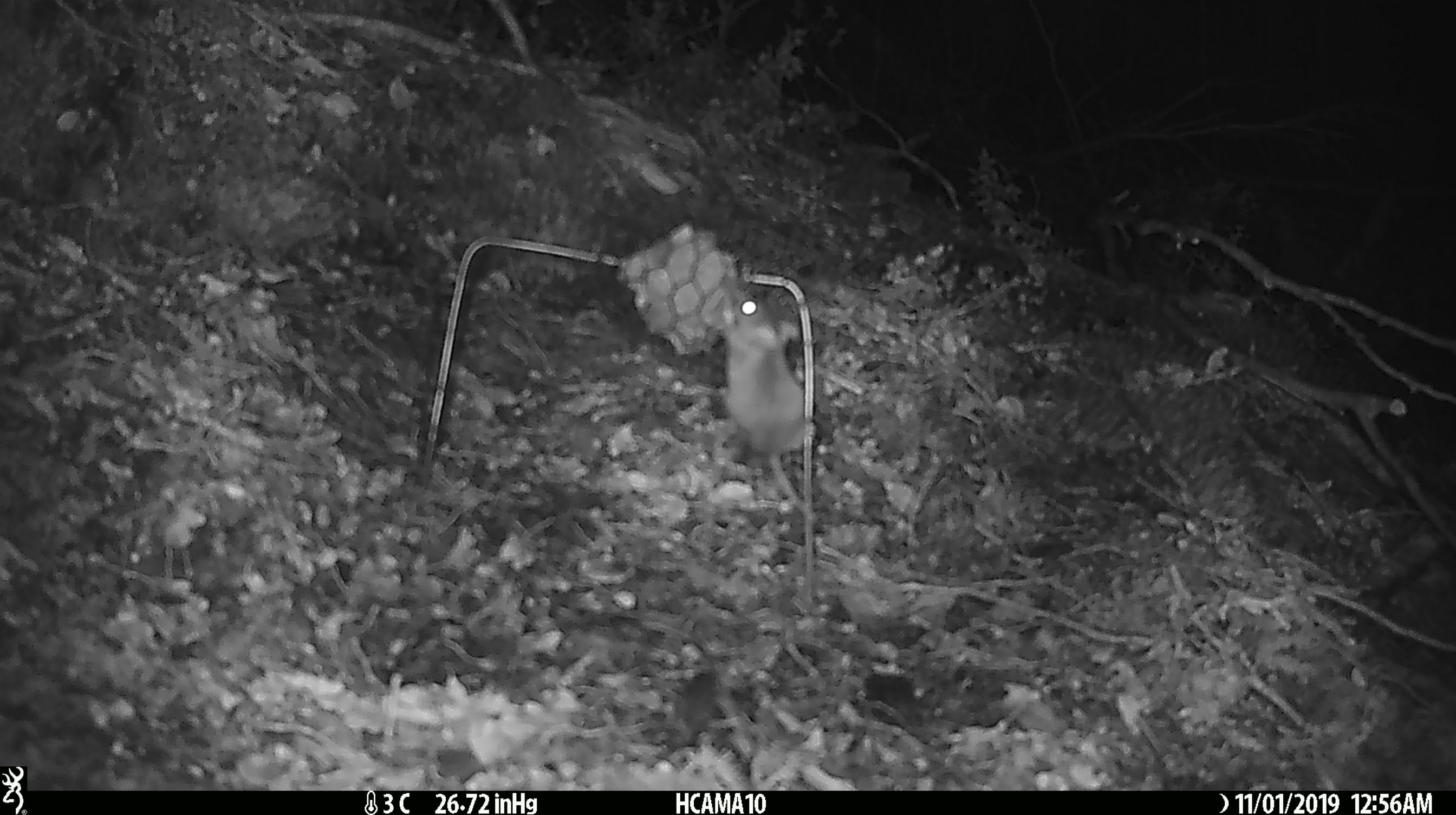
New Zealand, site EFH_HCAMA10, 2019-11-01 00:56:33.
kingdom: Animalia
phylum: Chordata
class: Mammalia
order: Rodentia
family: Muridae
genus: Mus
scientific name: Mus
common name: mouse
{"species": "mouse (Mus)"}